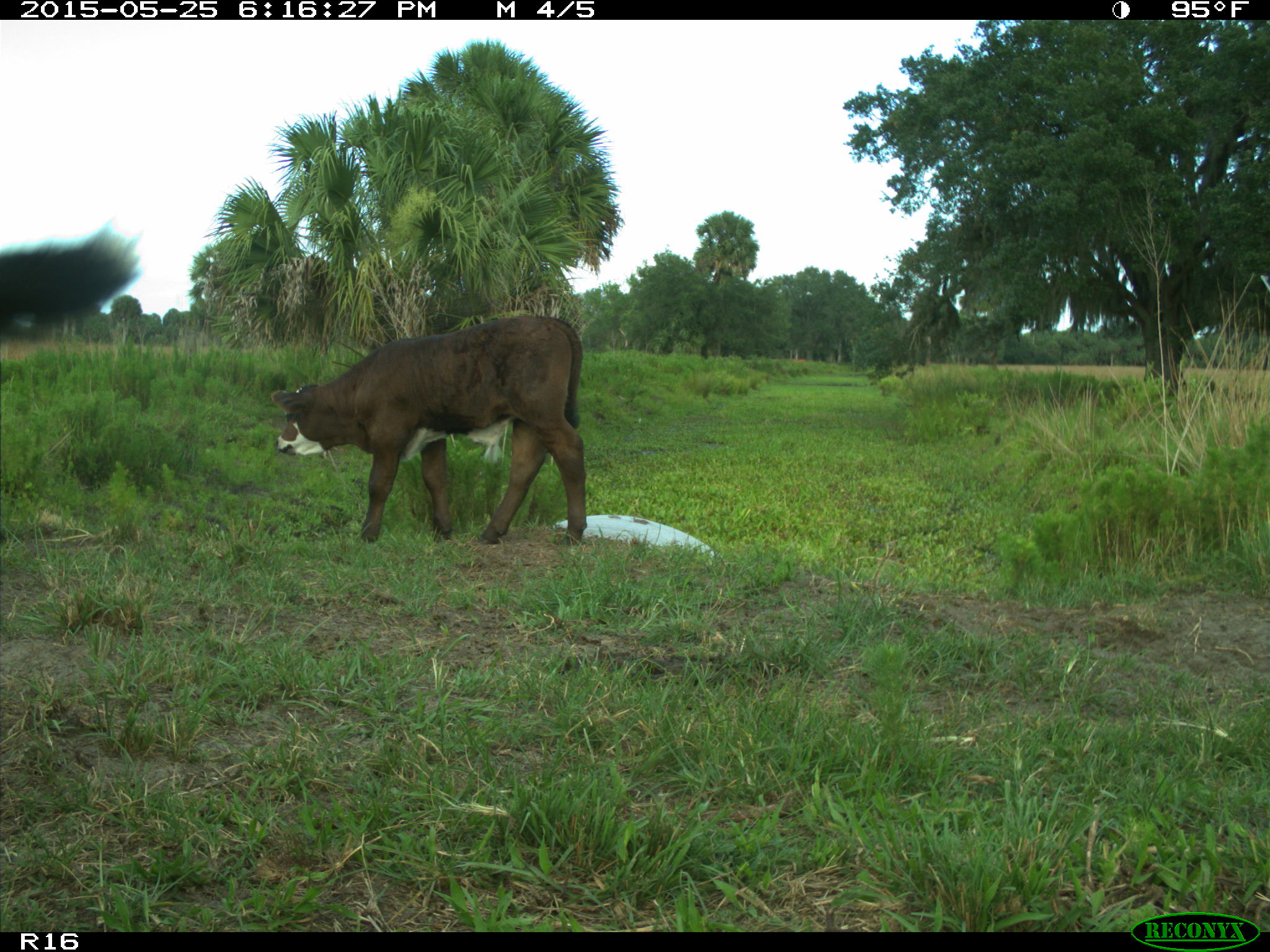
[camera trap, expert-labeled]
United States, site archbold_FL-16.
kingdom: Animalia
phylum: Chordata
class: Mammalia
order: Artiodactyla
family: Bovidae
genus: Bos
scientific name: Bos taurus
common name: domestic cow